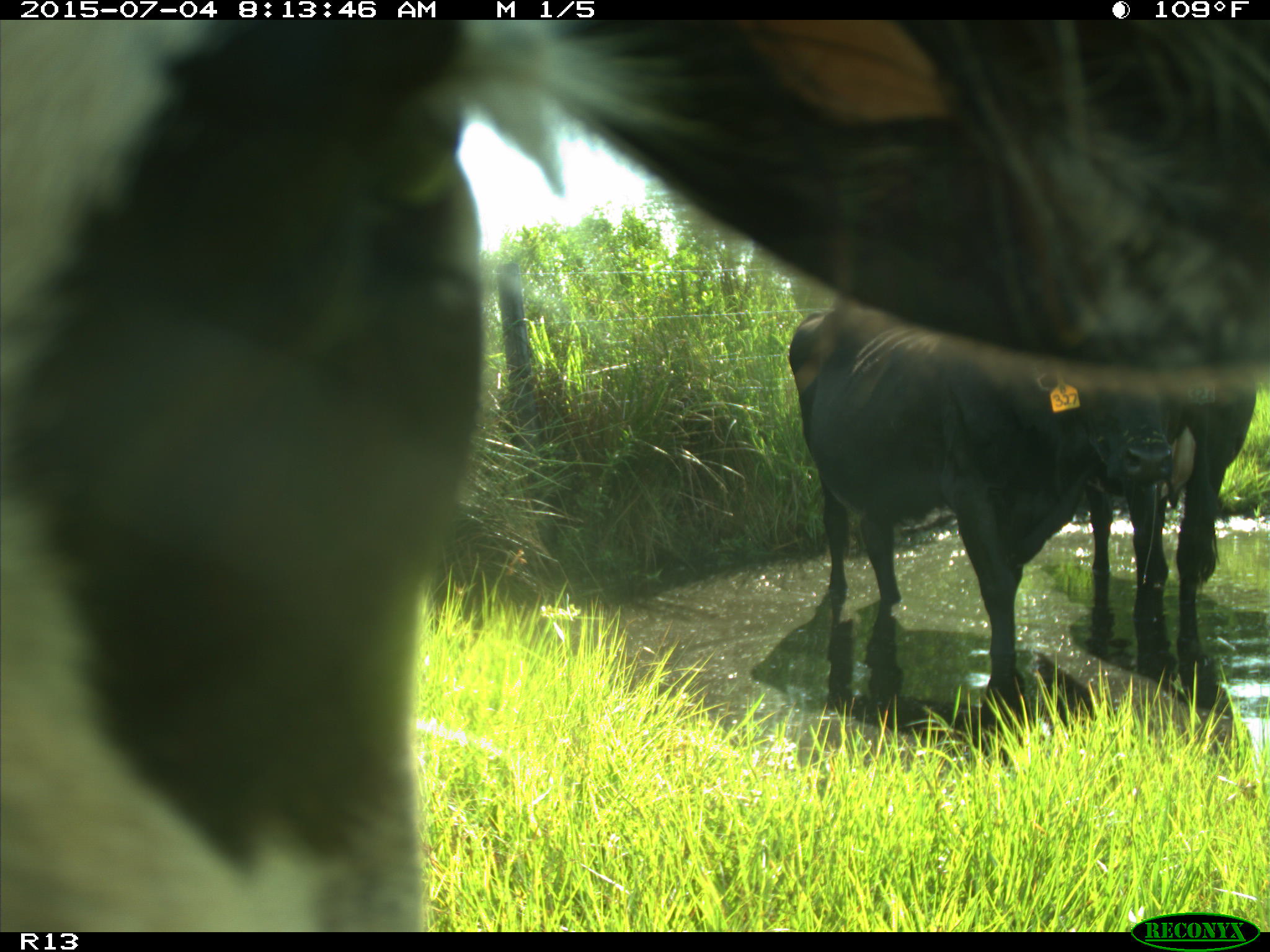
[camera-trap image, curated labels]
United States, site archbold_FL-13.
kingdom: Animalia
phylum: Chordata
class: Mammalia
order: Artiodactyla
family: Bovidae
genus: Bos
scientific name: Bos taurus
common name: domestic cow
Bos taurus (domestic cow).